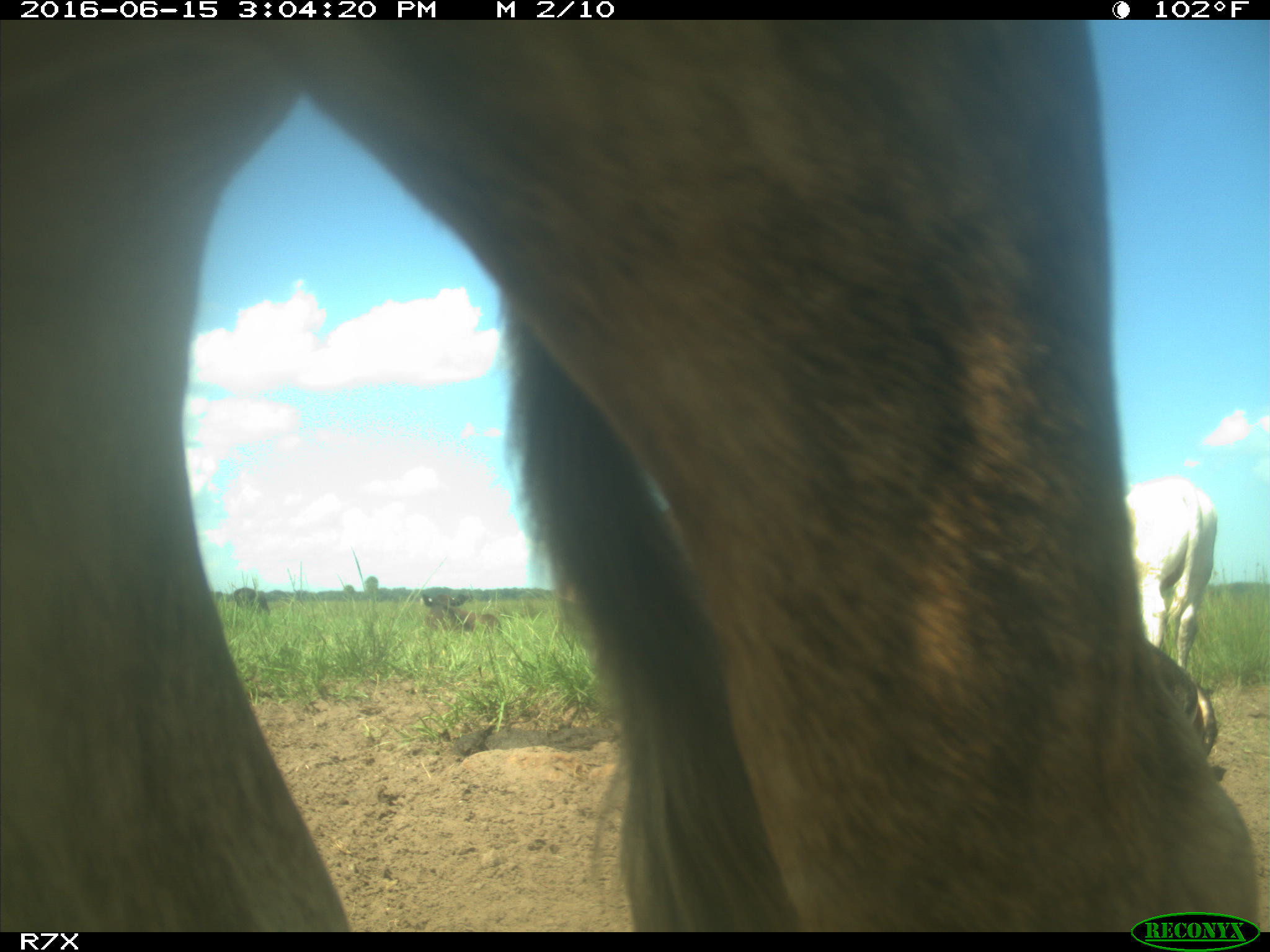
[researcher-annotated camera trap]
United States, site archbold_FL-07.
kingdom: Animalia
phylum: Chordata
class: Mammalia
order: Artiodactyla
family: Bovidae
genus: Bos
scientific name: Bos taurus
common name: domestic cow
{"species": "Bos taurus (domestic cow)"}